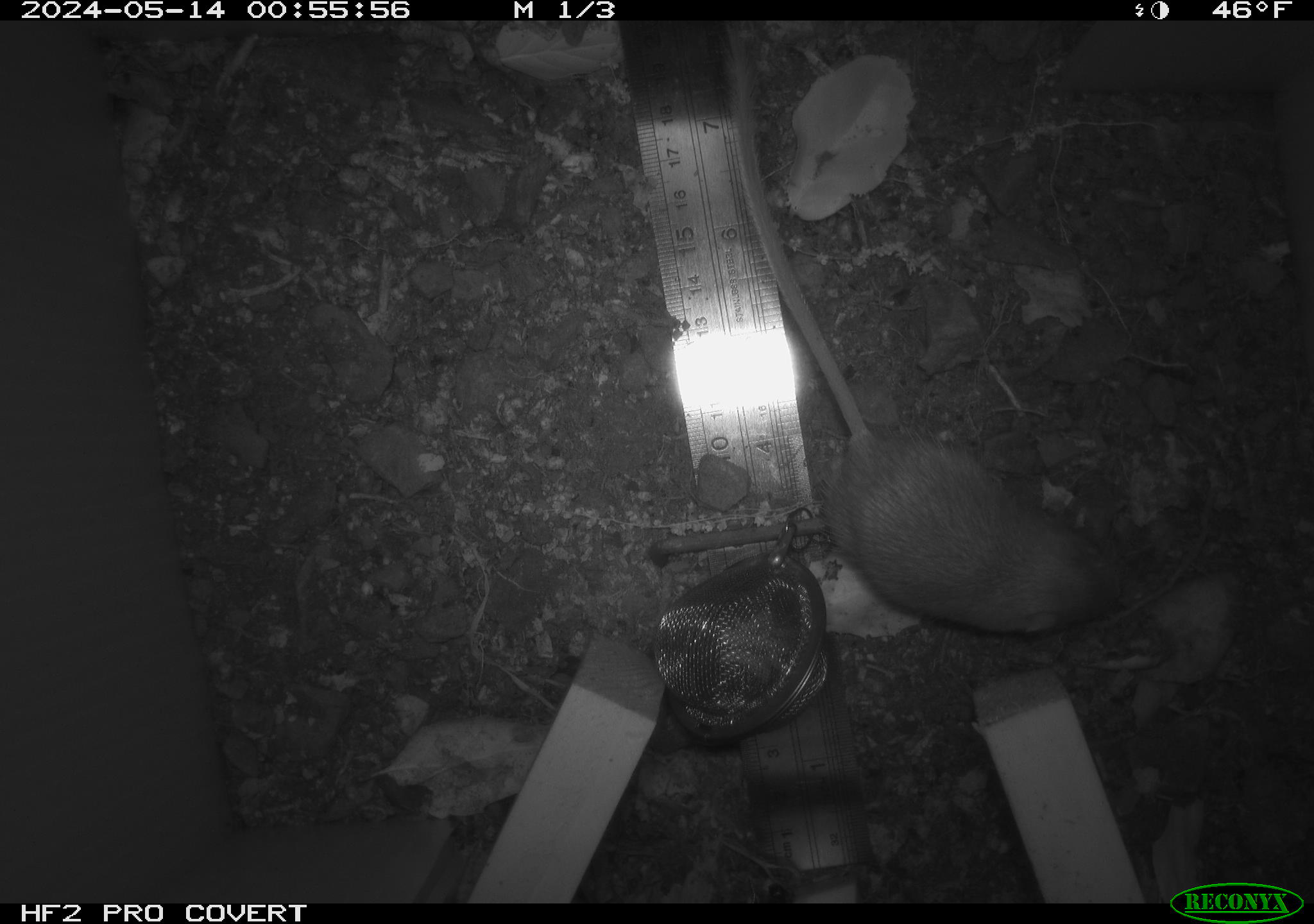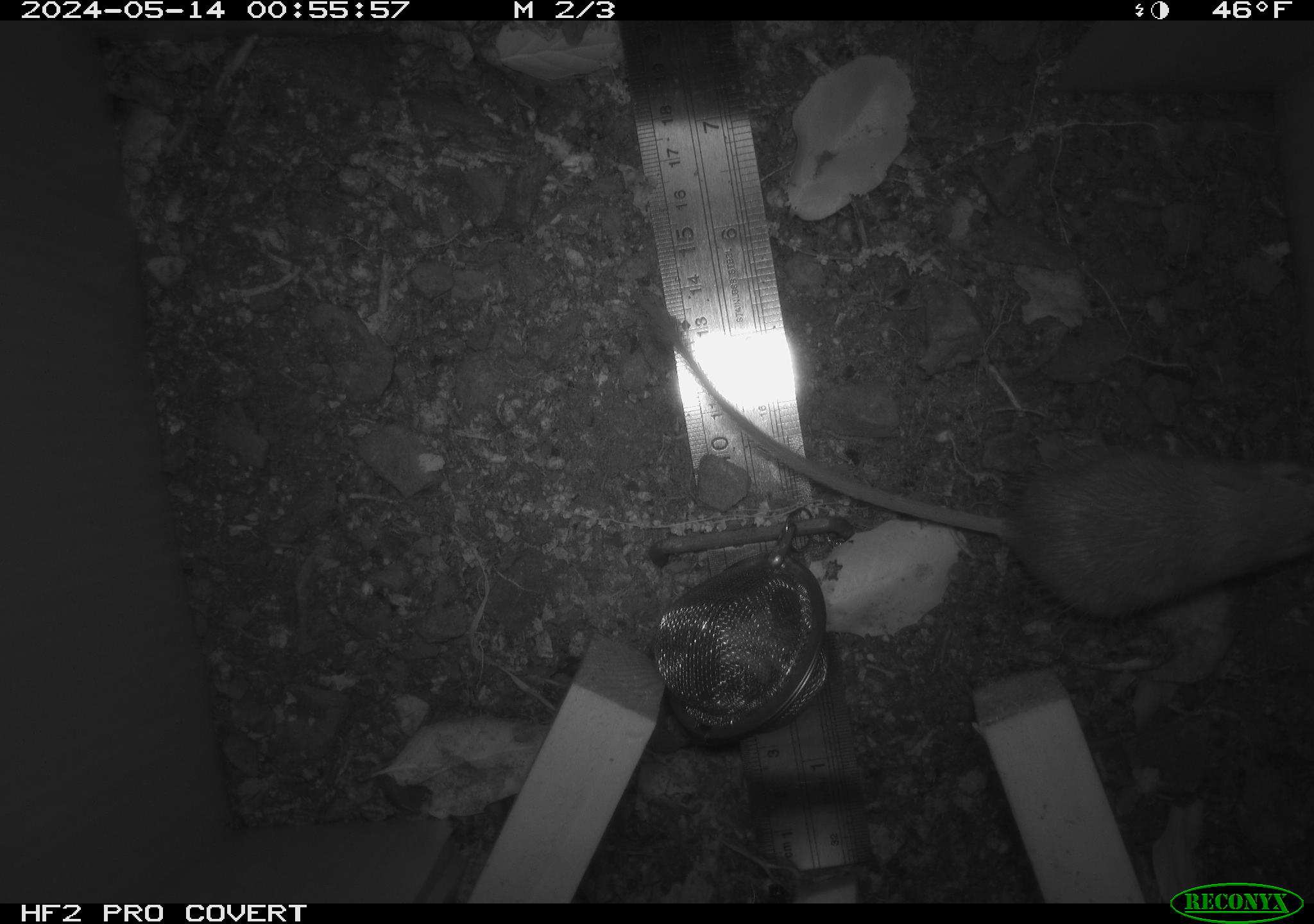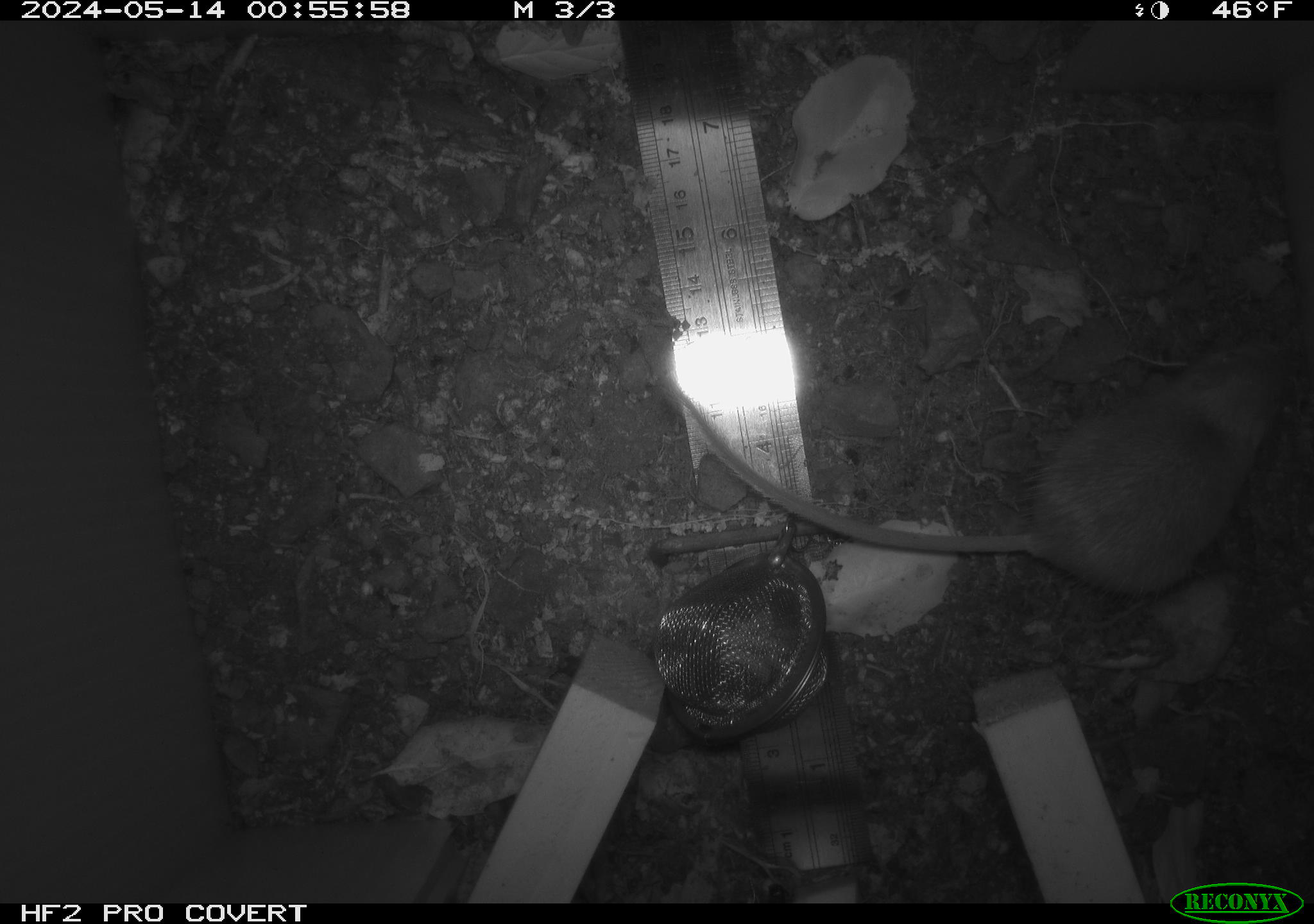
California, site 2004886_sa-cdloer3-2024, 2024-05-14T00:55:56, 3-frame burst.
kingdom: Animalia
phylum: Chordata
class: Mammalia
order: Rodentia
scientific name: Rodentia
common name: mouse species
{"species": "mouse species (Rodentia)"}